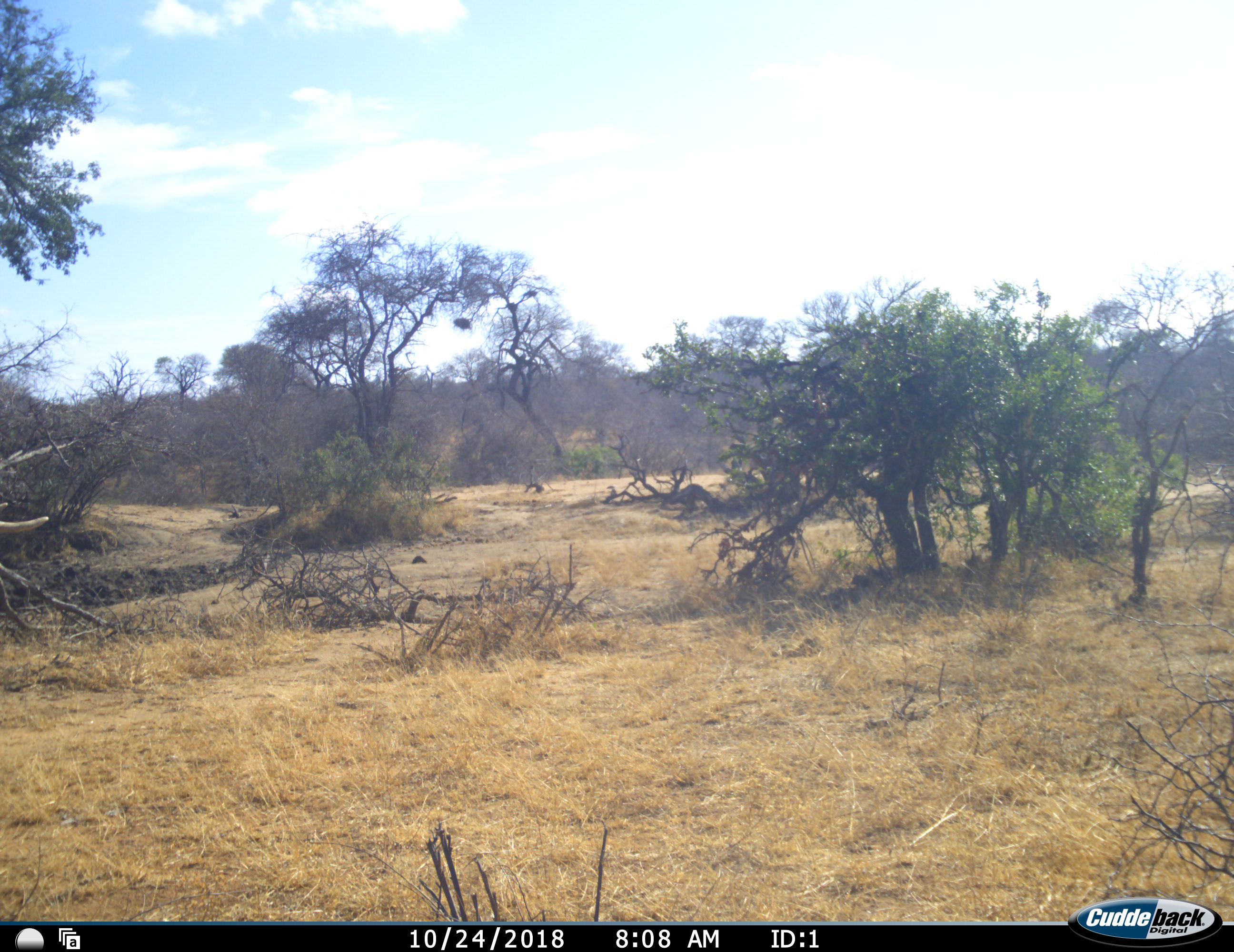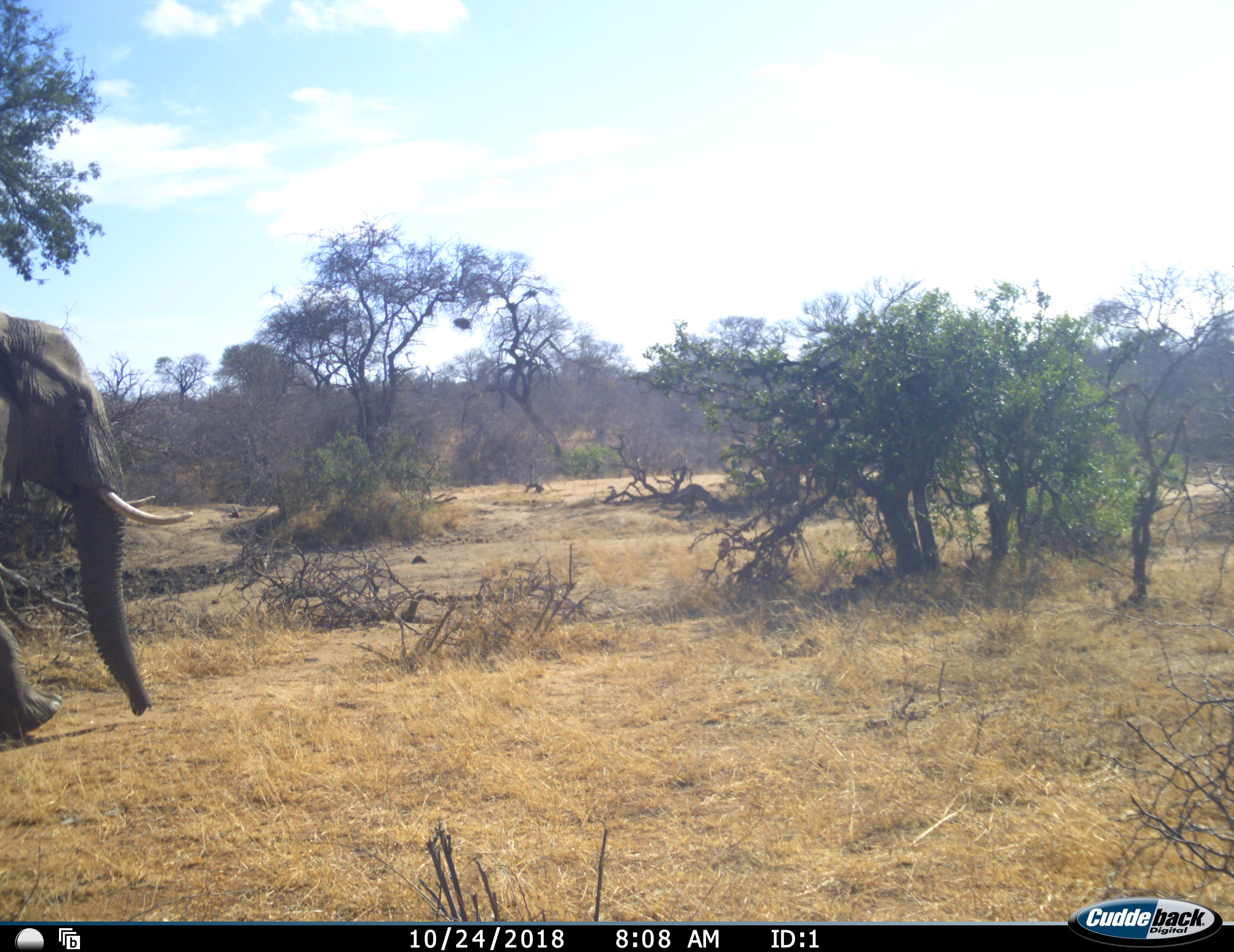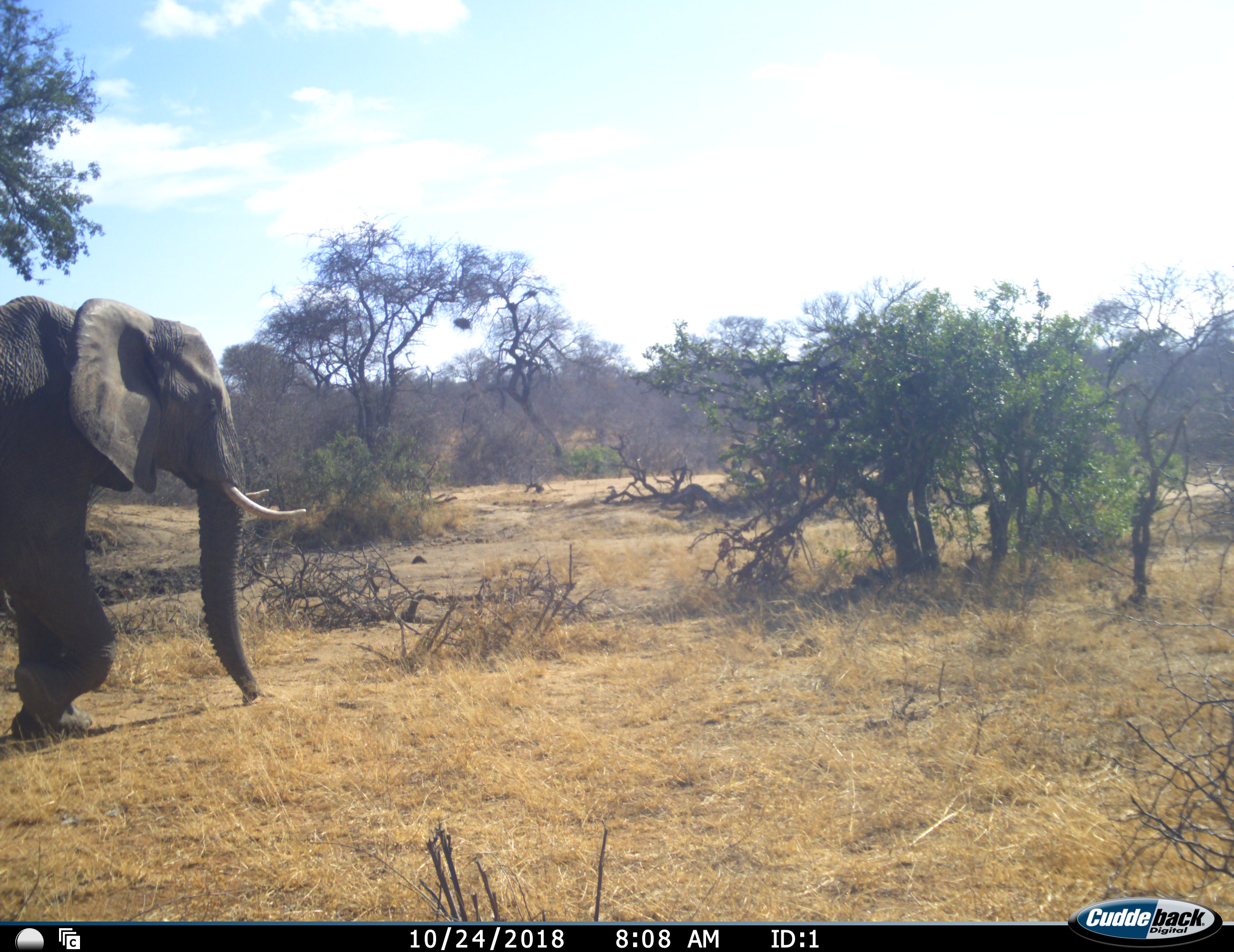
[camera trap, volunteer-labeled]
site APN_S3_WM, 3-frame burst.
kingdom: Animalia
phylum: Chordata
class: Mammalia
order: Proboscidea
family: Elephantidae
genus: Loxodonta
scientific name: Loxodonta africana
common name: african bush elephant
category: elephant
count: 1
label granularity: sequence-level